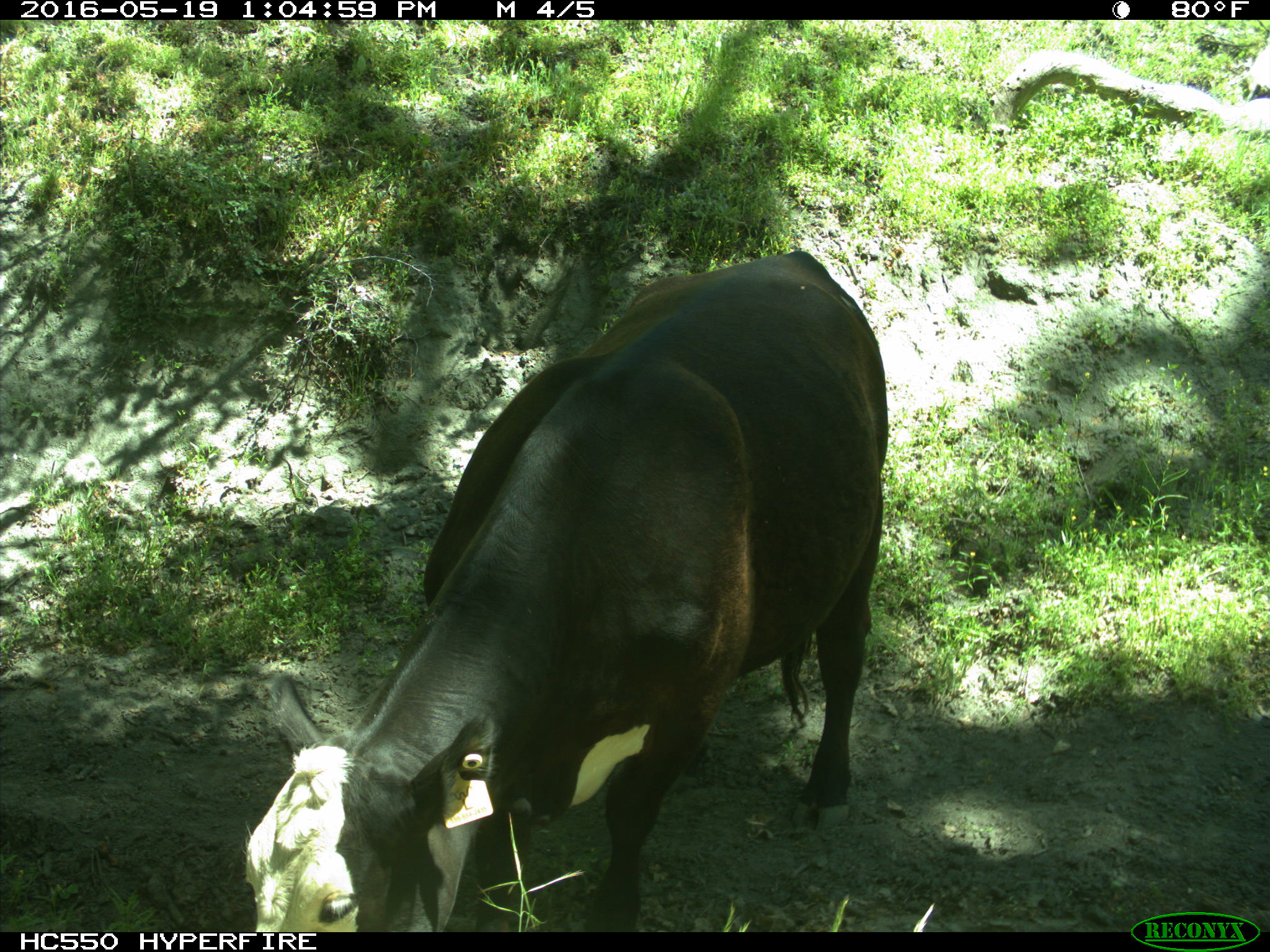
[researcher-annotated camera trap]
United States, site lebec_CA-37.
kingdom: Animalia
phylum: Chordata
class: Mammalia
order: Artiodactyla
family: Bovidae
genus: Bos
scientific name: Bos taurus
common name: domestic cow